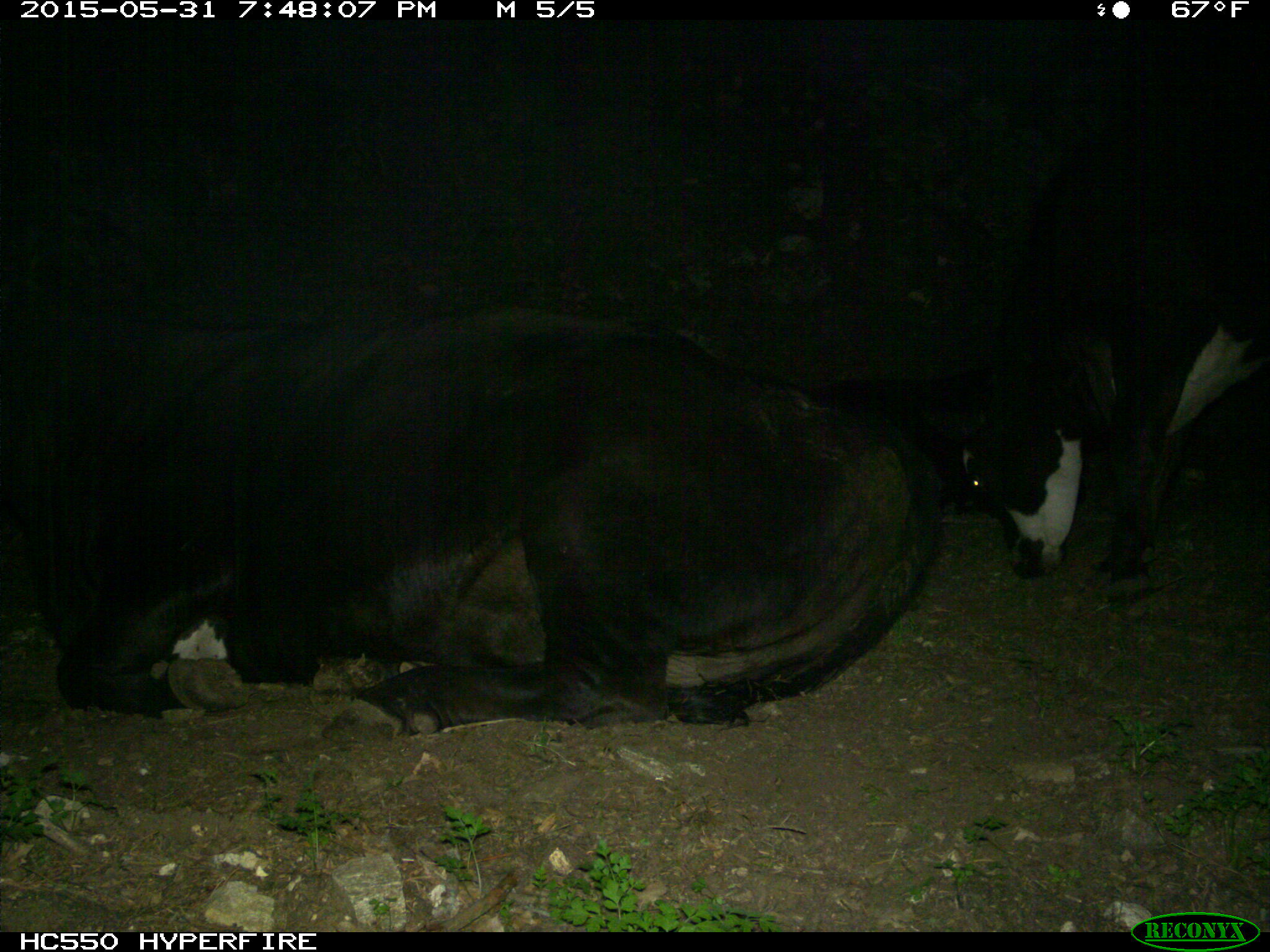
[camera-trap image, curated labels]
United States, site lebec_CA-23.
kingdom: Animalia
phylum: Chordata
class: Mammalia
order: Artiodactyla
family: Bovidae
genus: Bos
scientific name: Bos taurus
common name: domestic cow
Bos taurus (domestic cow).